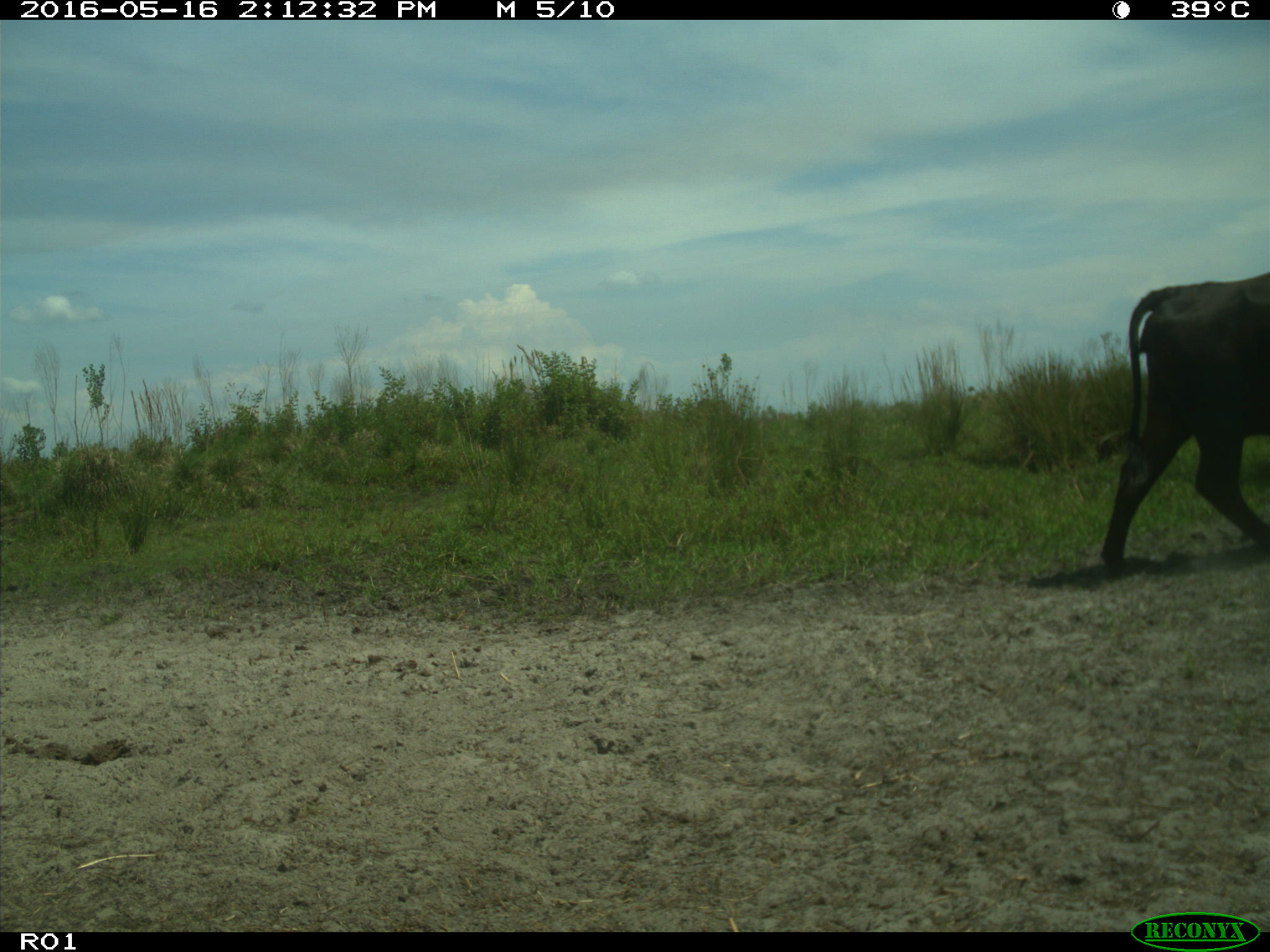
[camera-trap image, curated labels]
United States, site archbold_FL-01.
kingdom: Animalia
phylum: Chordata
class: Mammalia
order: Artiodactyla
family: Bovidae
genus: Bos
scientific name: Bos taurus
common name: domestic cow